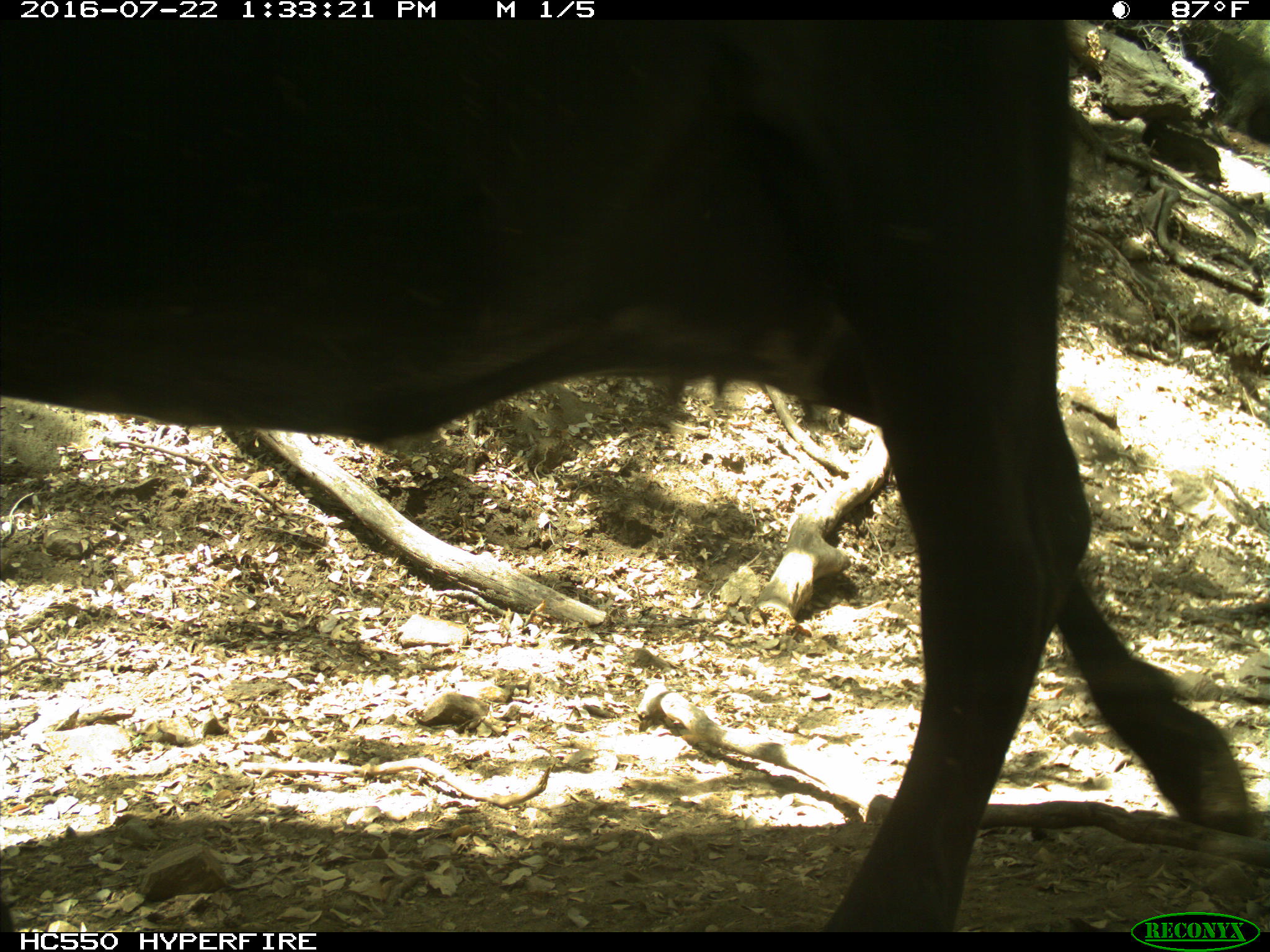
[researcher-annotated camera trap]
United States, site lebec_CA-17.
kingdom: Animalia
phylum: Chordata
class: Mammalia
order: Artiodactyla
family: Bovidae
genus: Bos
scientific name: Bos taurus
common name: domestic cow